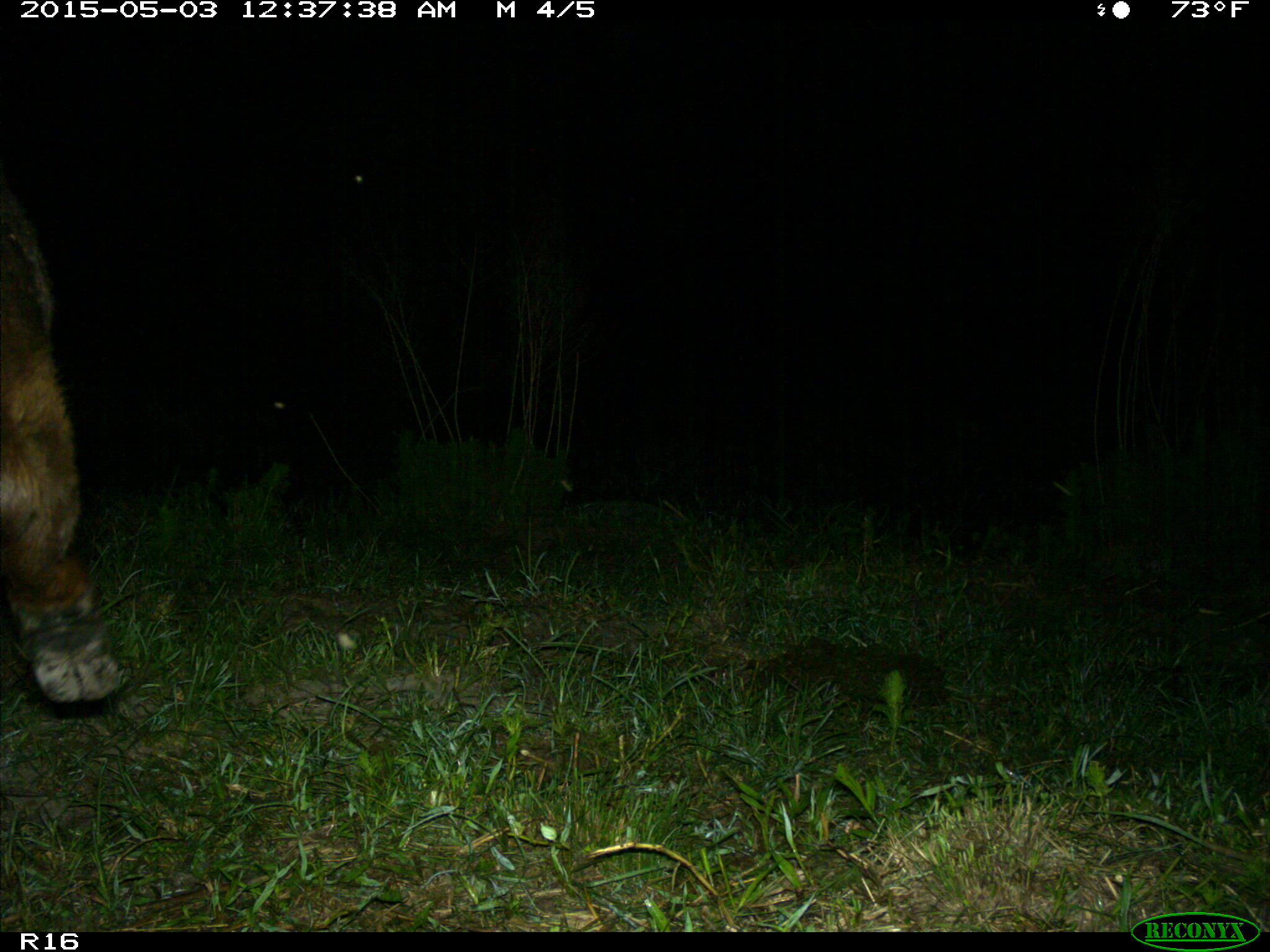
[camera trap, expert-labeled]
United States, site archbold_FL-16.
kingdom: Animalia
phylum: Chordata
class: Mammalia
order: Artiodactyla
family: Bovidae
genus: Bos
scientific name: Bos taurus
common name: domestic cow